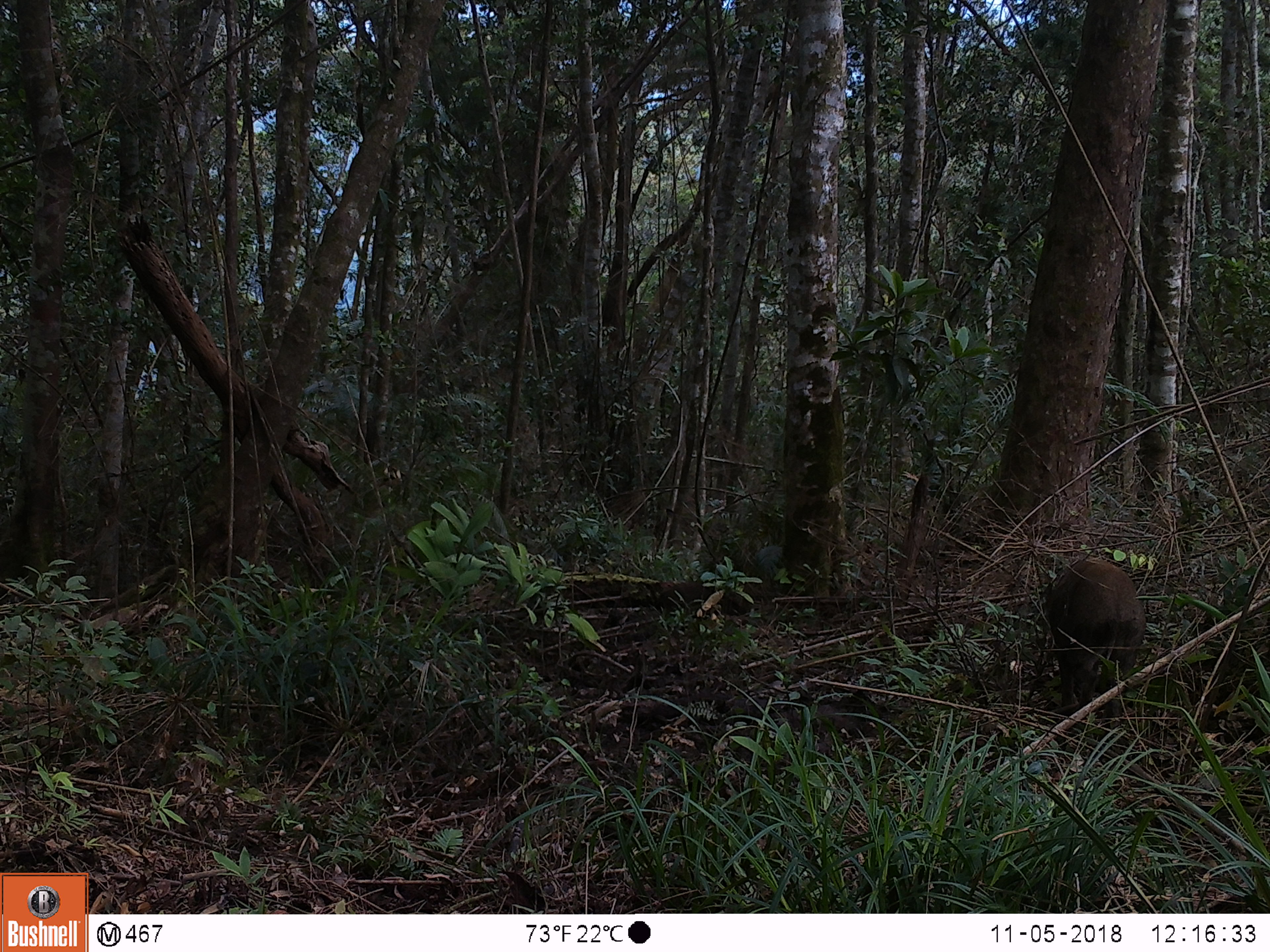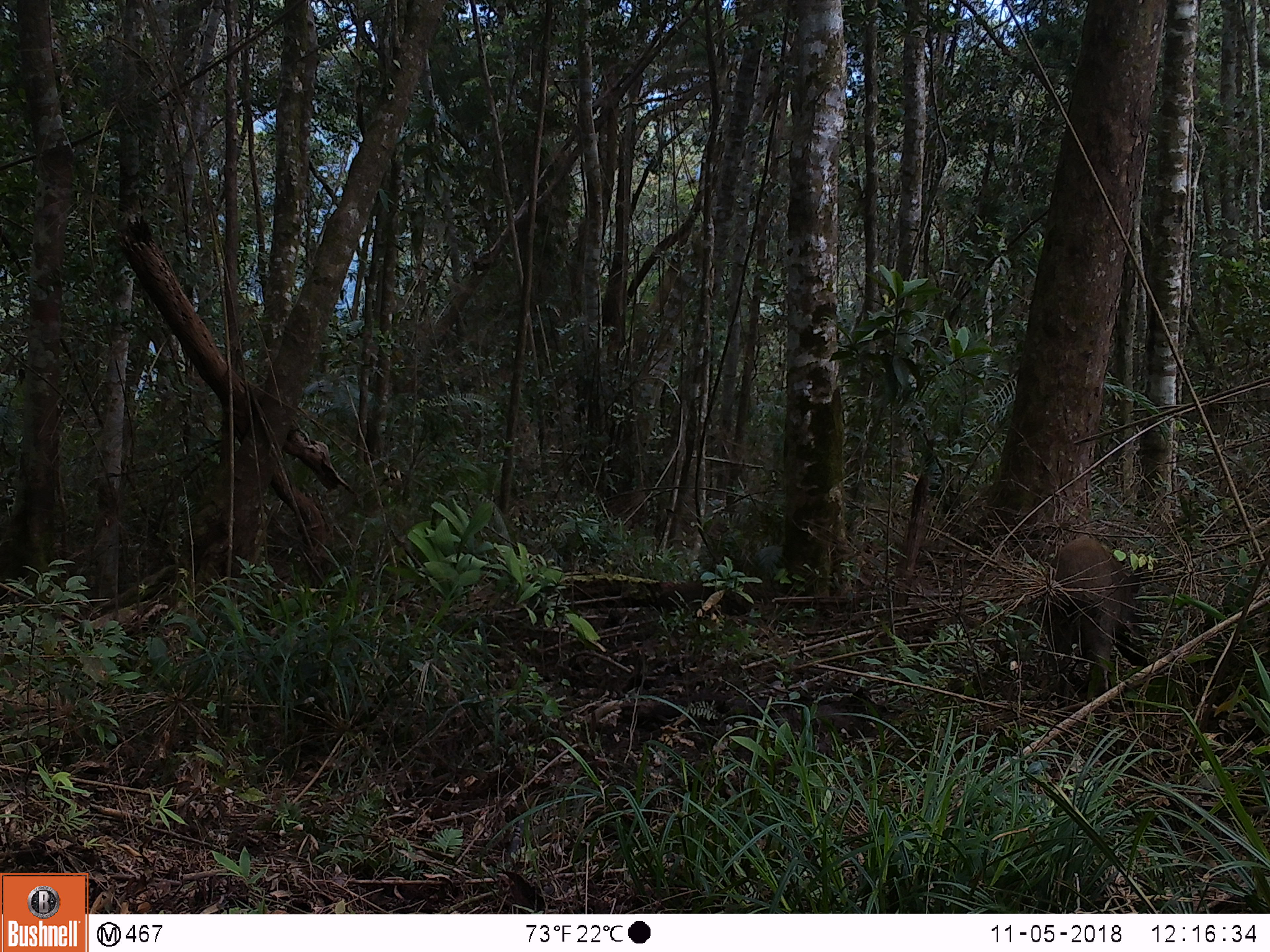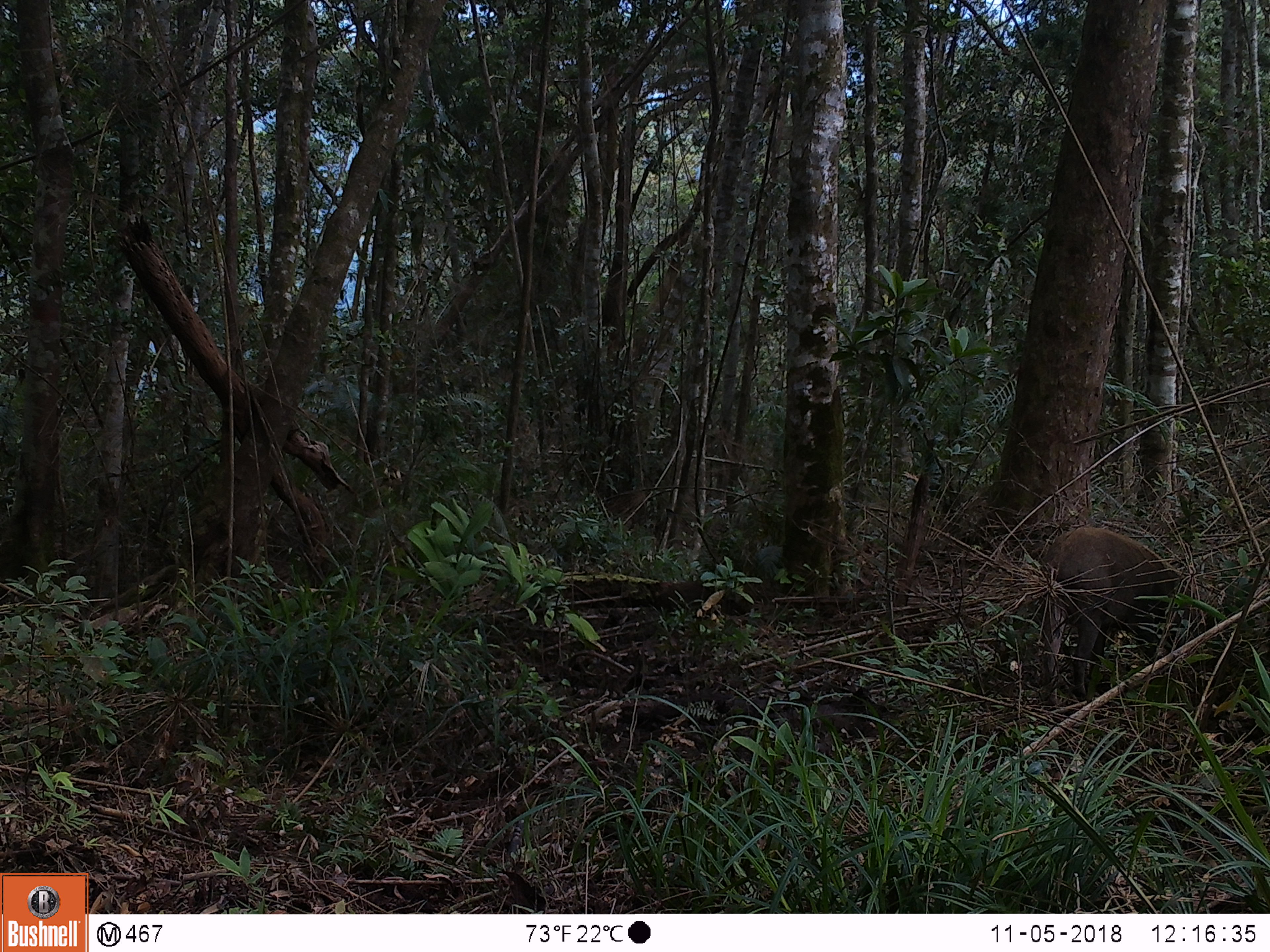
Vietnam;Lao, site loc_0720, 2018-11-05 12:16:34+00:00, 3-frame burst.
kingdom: Animalia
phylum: Chordata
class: Mammalia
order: Artiodactyla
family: Suidae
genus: Sus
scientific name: Sus scrofa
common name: eurasian wild pig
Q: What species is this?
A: Eurasian wild pig (Sus scrofa).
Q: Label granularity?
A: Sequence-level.